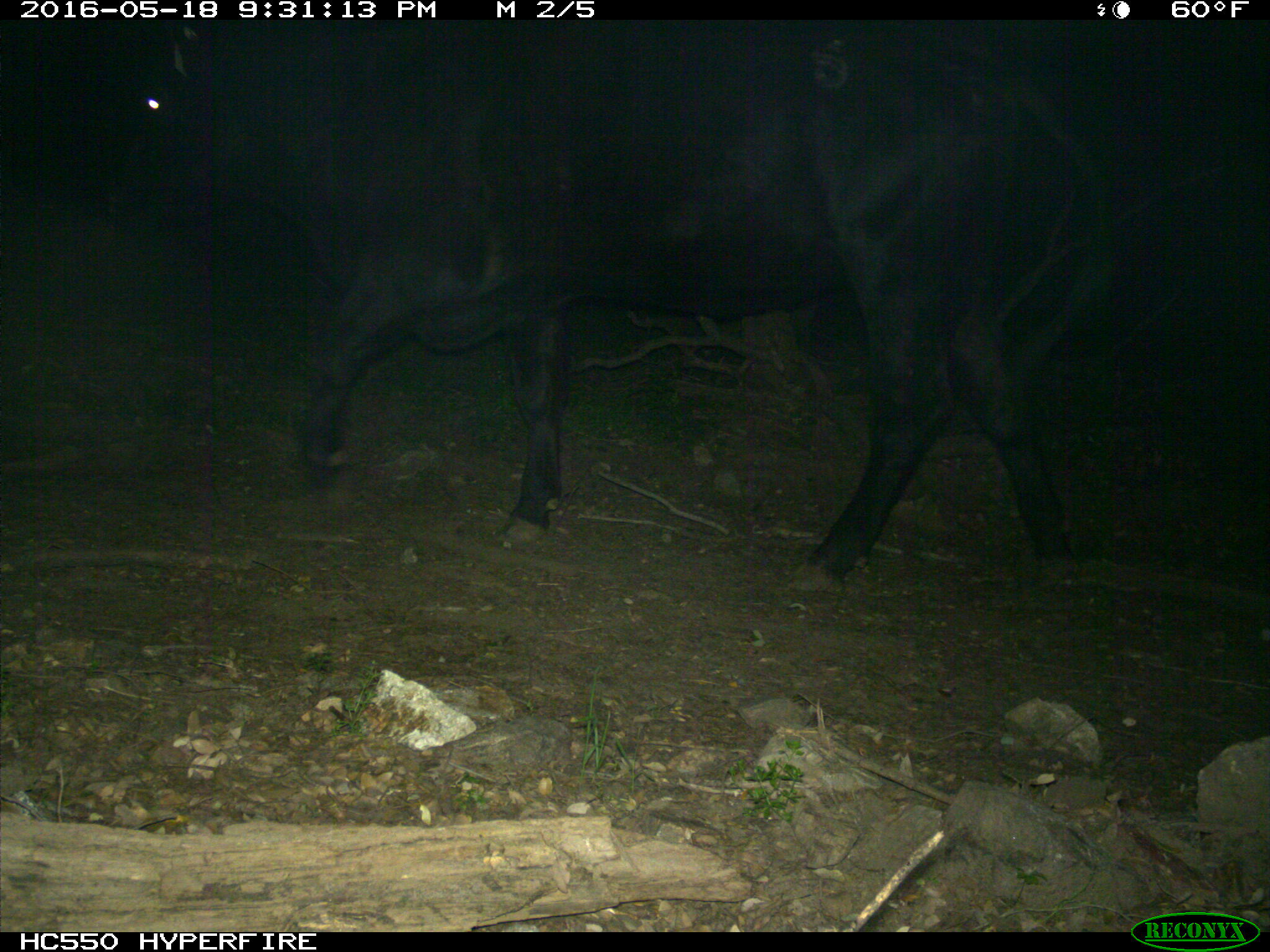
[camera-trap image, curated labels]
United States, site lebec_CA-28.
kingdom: Animalia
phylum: Chordata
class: Mammalia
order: Artiodactyla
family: Bovidae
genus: Bos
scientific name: Bos taurus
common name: domestic cow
Bos taurus (domestic cow).